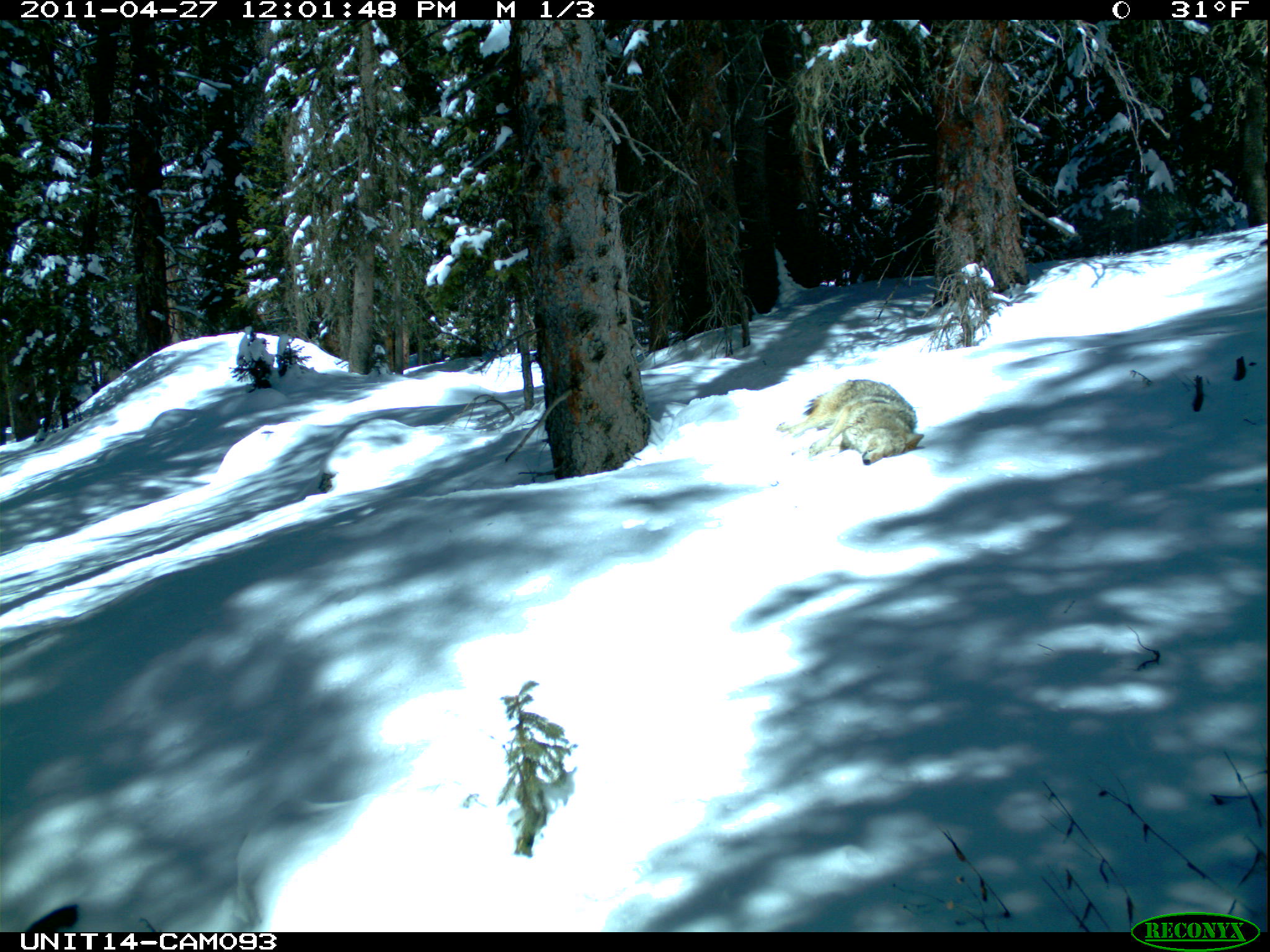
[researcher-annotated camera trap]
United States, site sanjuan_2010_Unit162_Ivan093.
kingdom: Animalia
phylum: Chordata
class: Mammalia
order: Carnivora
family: Canidae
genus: Canis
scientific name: Canis latrans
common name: coyote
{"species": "Canis latrans (coyote)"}